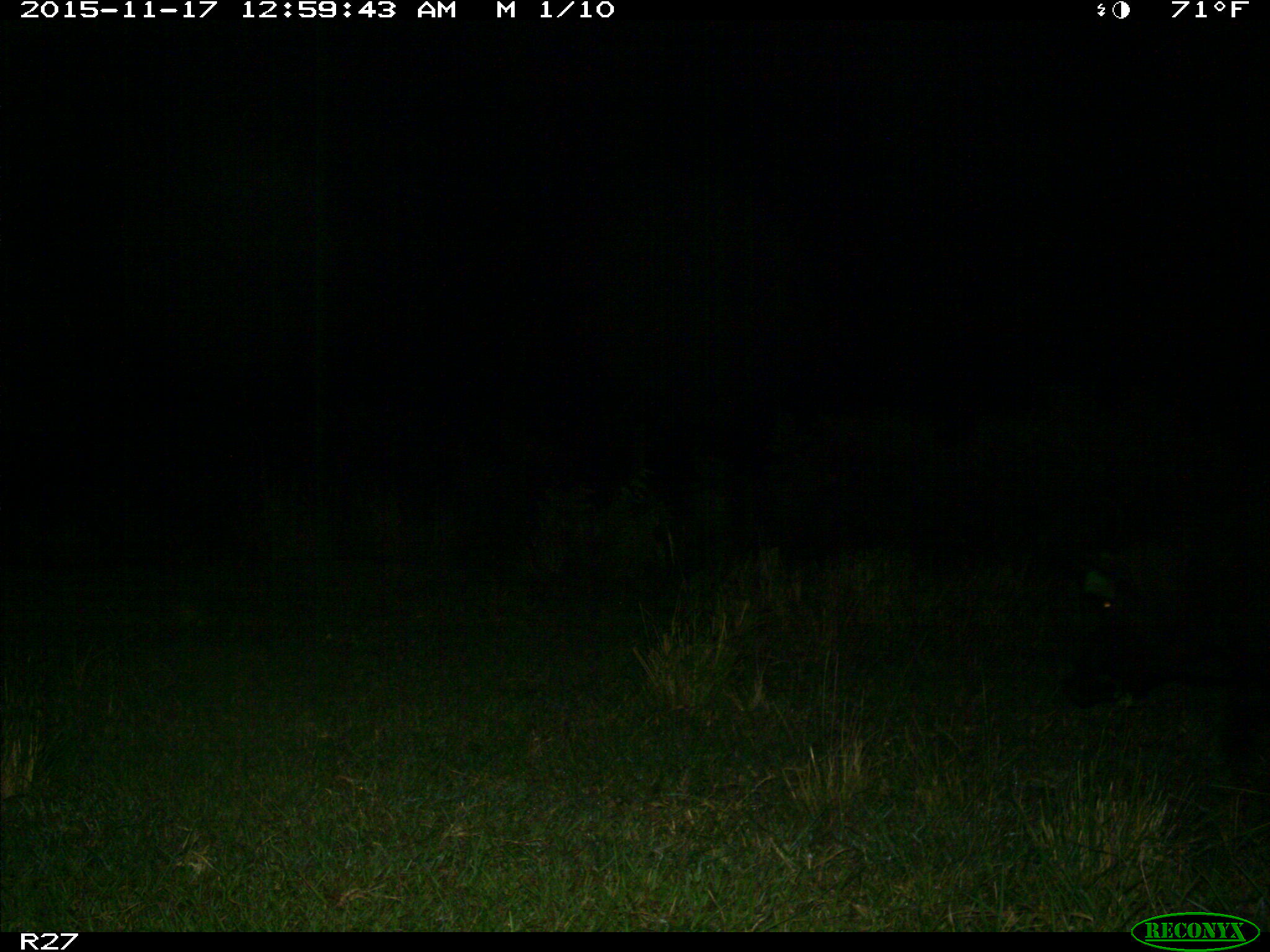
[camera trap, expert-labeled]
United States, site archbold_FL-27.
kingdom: Animalia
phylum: Chordata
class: Mammalia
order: Artiodactyla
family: Suidae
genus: Sus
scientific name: Sus scrofa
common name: wild boar